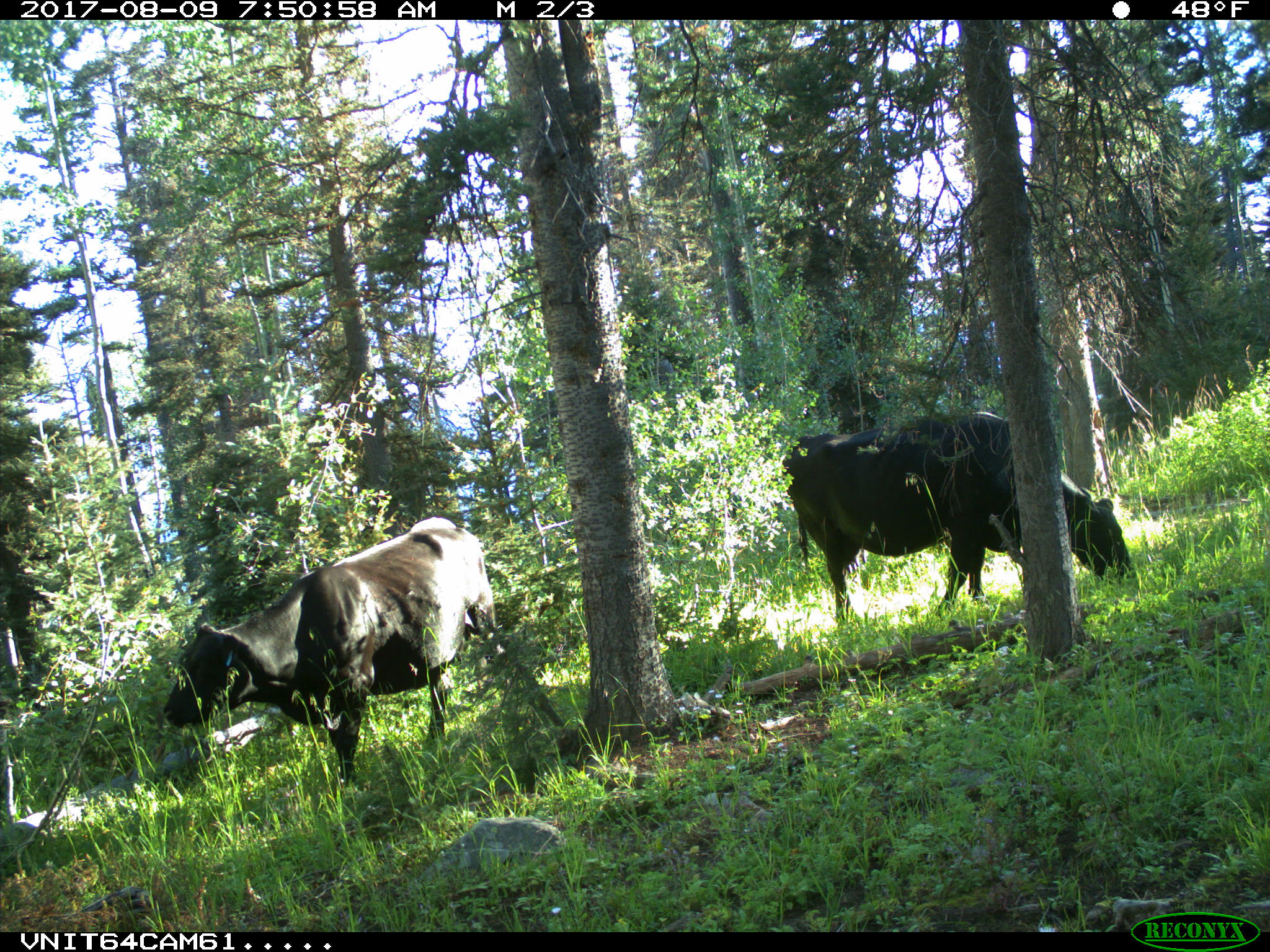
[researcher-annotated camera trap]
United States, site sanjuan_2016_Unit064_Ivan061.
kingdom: Animalia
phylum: Chordata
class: Mammalia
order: Artiodactyla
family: Bovidae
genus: Bos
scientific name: Bos taurus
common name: domestic cow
Bos taurus (domestic cow).